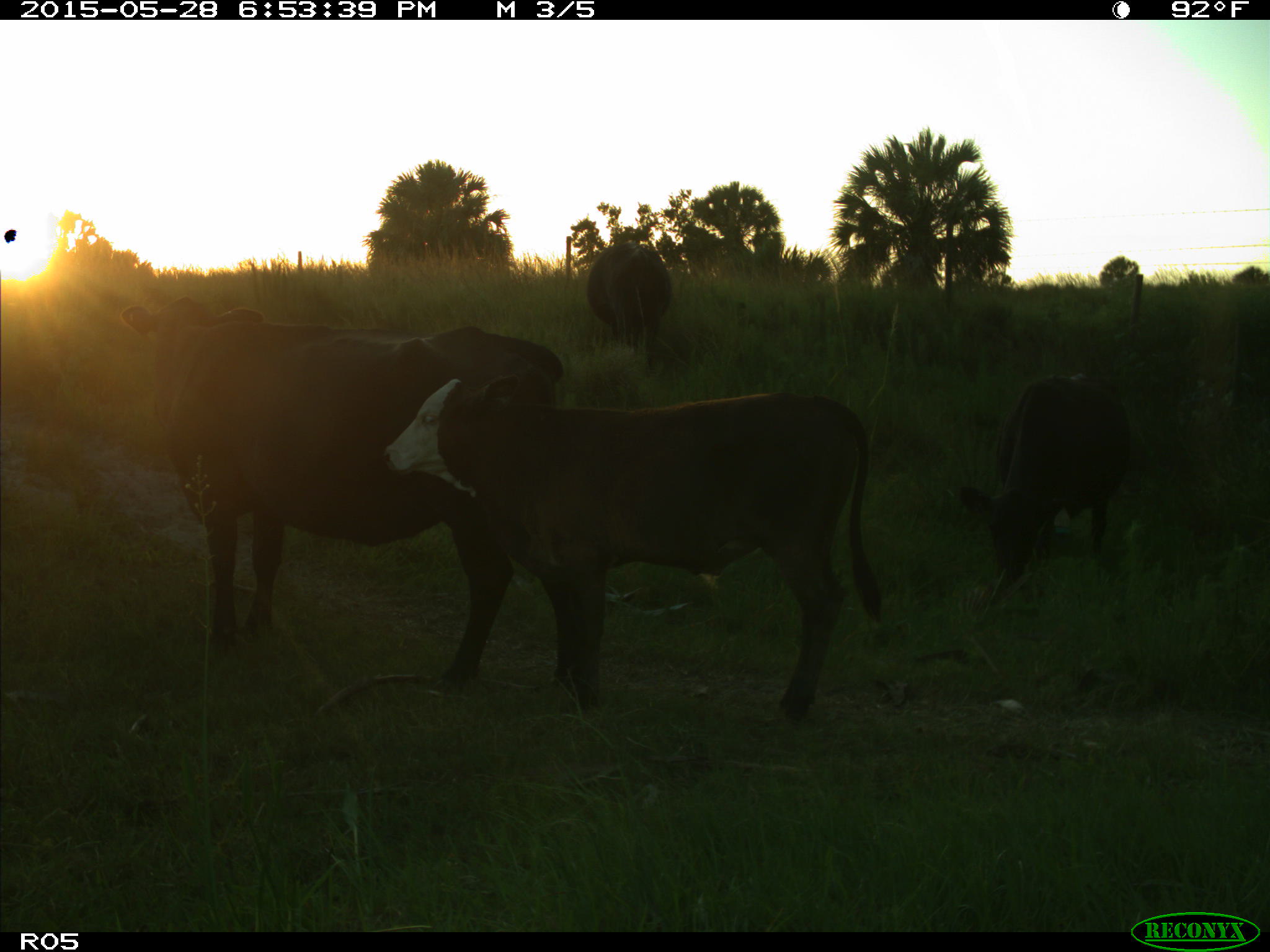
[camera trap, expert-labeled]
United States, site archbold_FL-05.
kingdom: Animalia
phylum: Chordata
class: Mammalia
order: Artiodactyla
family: Bovidae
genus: Bos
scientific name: Bos taurus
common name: domestic cow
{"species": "Bos taurus (domestic cow)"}